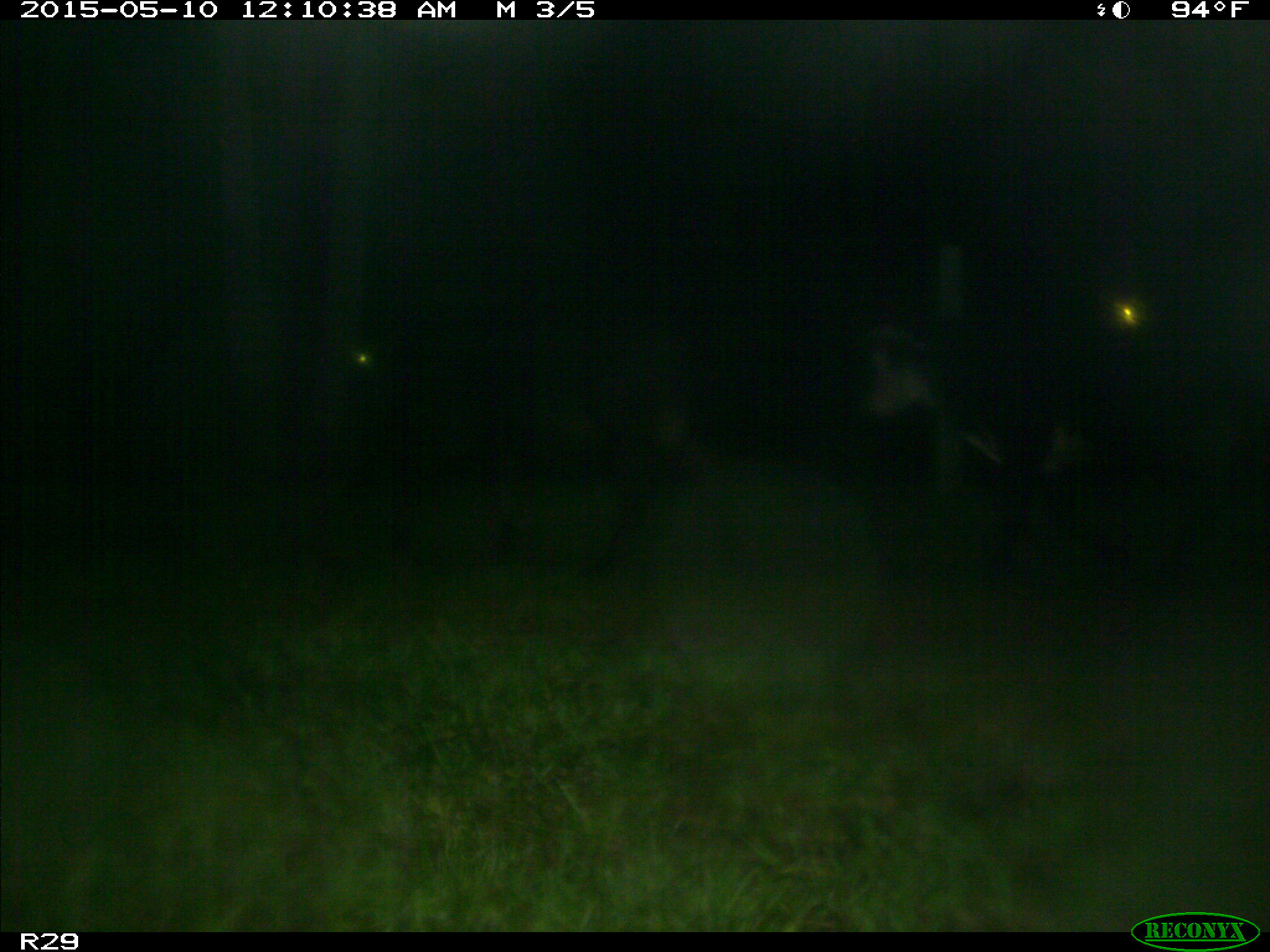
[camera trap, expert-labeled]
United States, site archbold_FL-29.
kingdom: Animalia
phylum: Chordata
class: Mammalia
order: Artiodactyla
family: Bovidae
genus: Bos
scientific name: Bos taurus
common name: domestic cow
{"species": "Bos taurus (domestic cow)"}